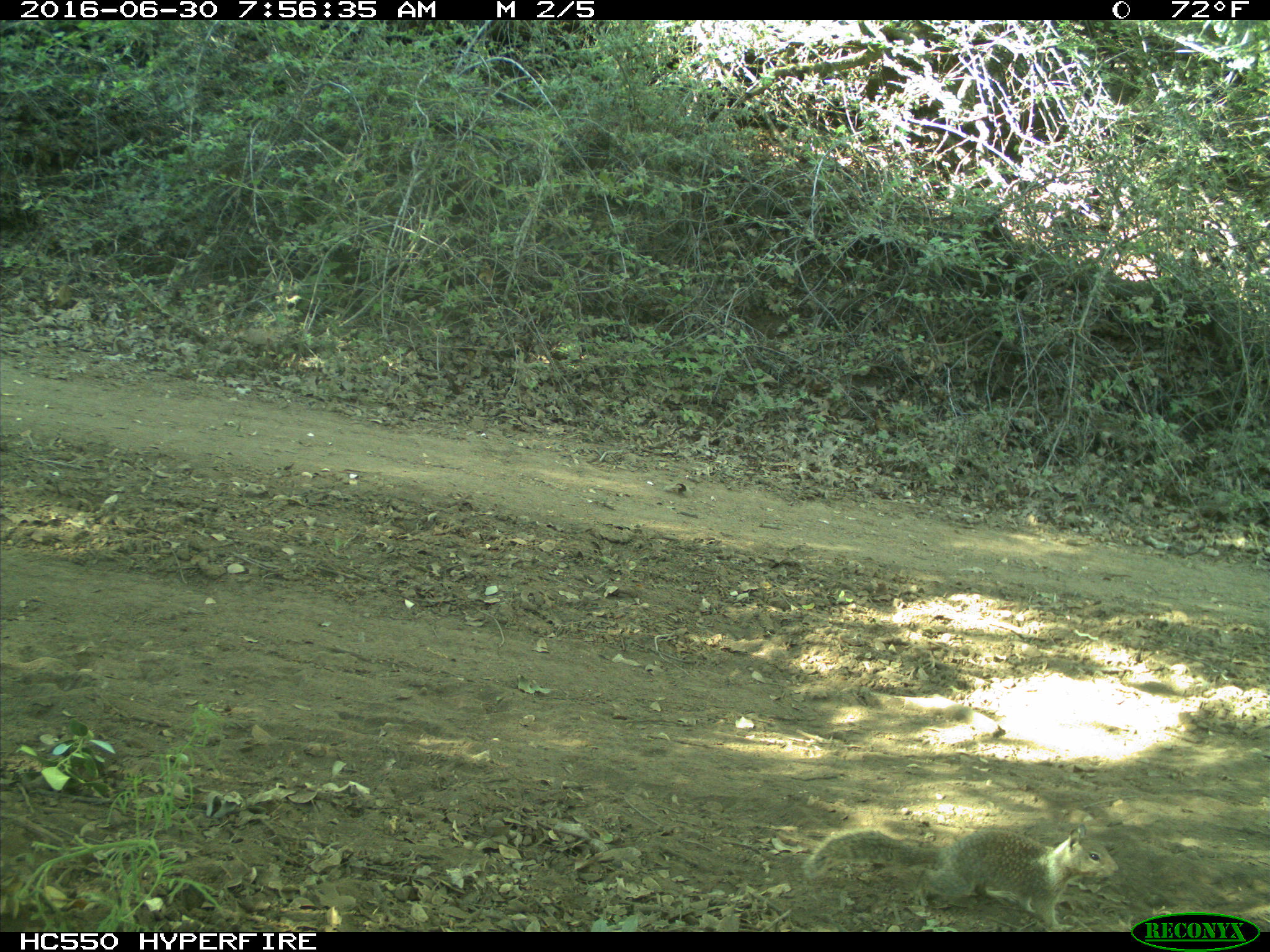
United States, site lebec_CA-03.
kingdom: Animalia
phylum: Chordata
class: Mammalia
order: Rodentia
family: Sciuridae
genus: Otospermophilus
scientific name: Otospermophilus beecheyi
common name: california ground squirrel